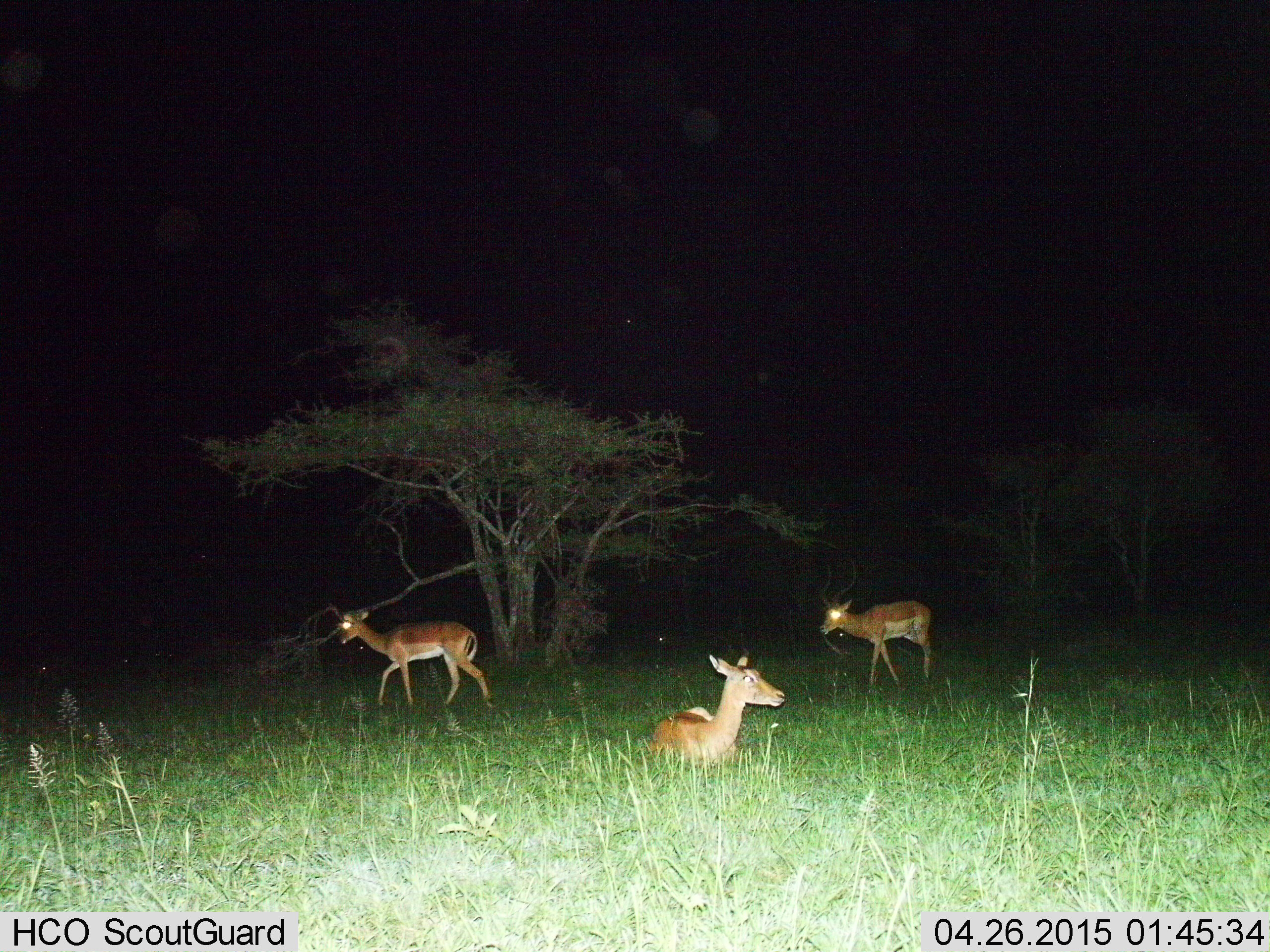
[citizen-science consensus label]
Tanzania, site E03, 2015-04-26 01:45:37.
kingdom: Animalia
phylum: Chordata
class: Mammalia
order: Artiodactyla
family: Bovidae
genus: Aepyceros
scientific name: Aepyceros melampus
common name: impala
Impala (Aepyceros melampus), count 3. Behavior (volunteer vote fractions): standing 10%, resting 90%, moving 90%, interacting 0%. Young present (vote fraction): 0%. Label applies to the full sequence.